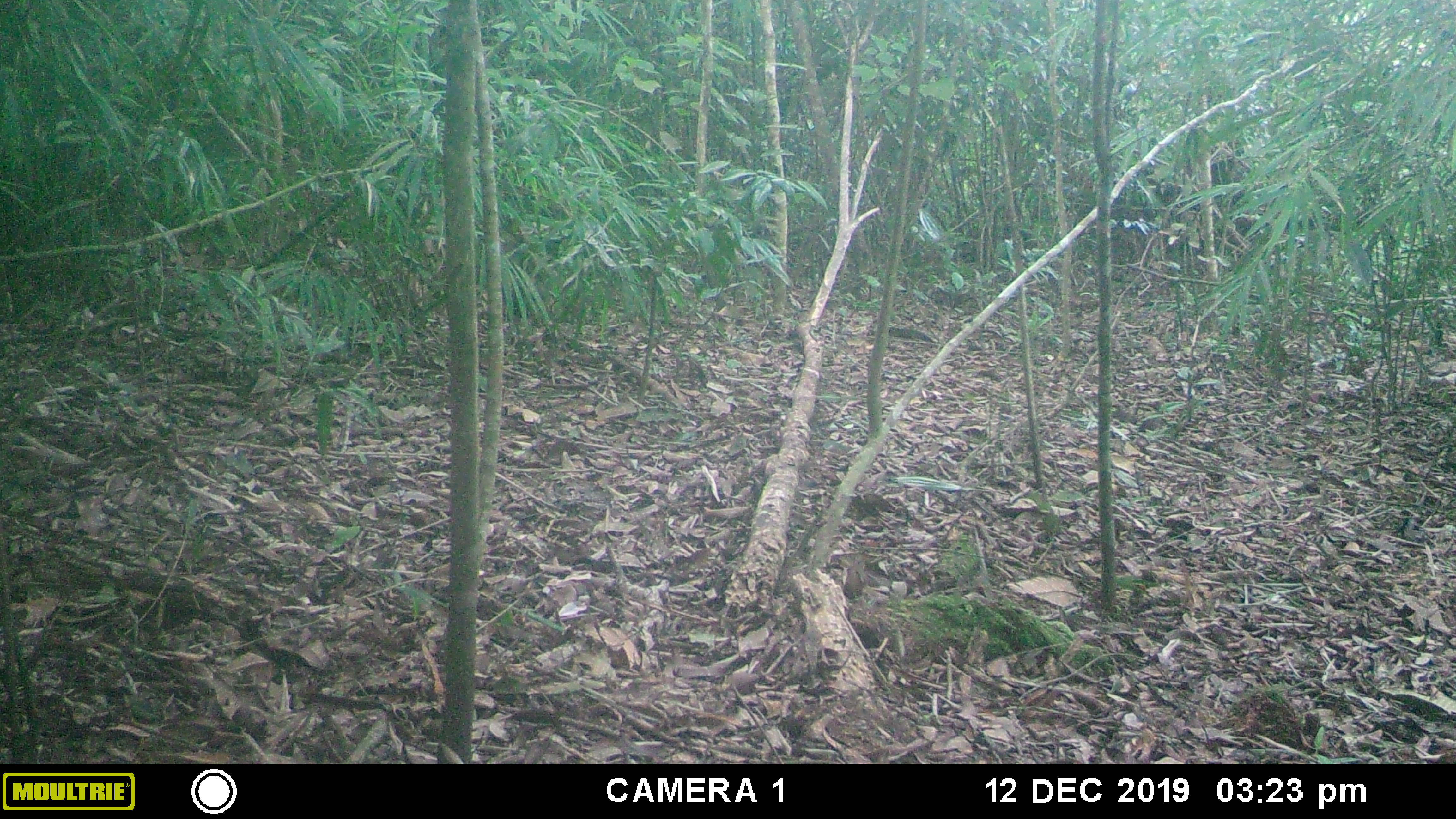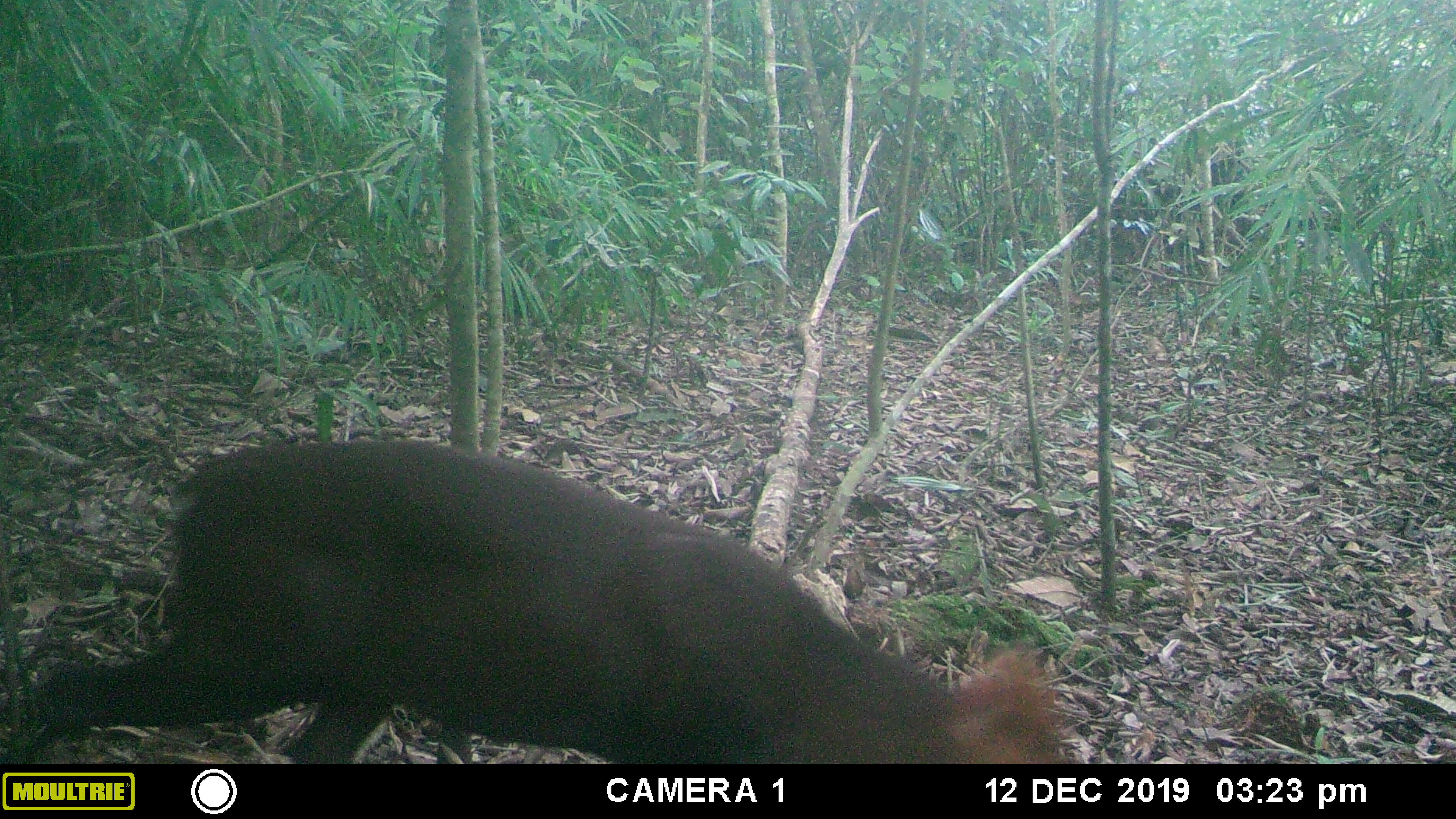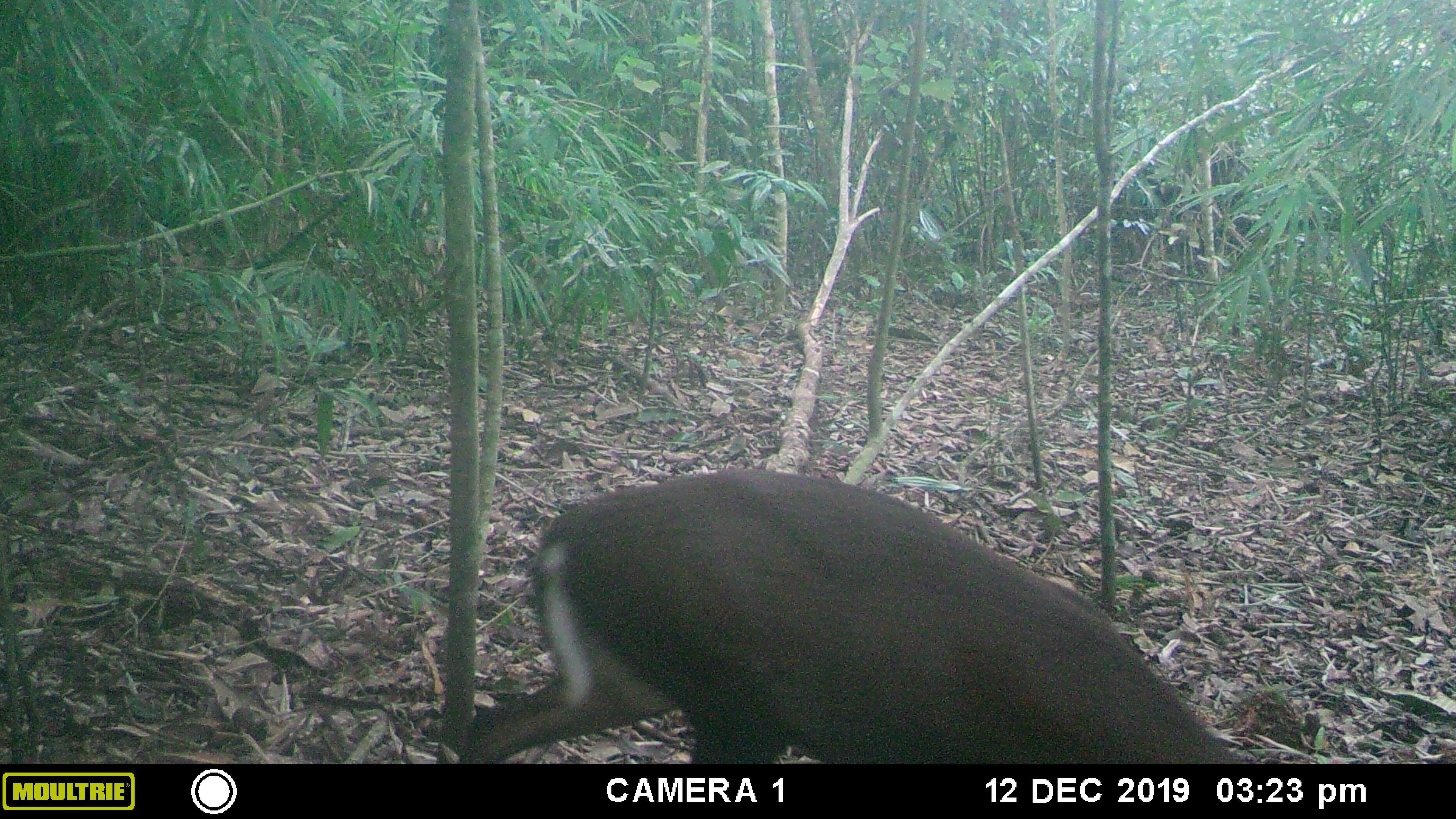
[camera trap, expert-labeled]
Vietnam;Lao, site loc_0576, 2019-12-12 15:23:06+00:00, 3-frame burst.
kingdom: Animalia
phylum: Chordata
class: Mammalia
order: Artiodactyla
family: Cervidae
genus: Muntiacus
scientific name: Muntiacus rooseveltorum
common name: roosevelt's muntjac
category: roosevelts muntjac group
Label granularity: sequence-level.